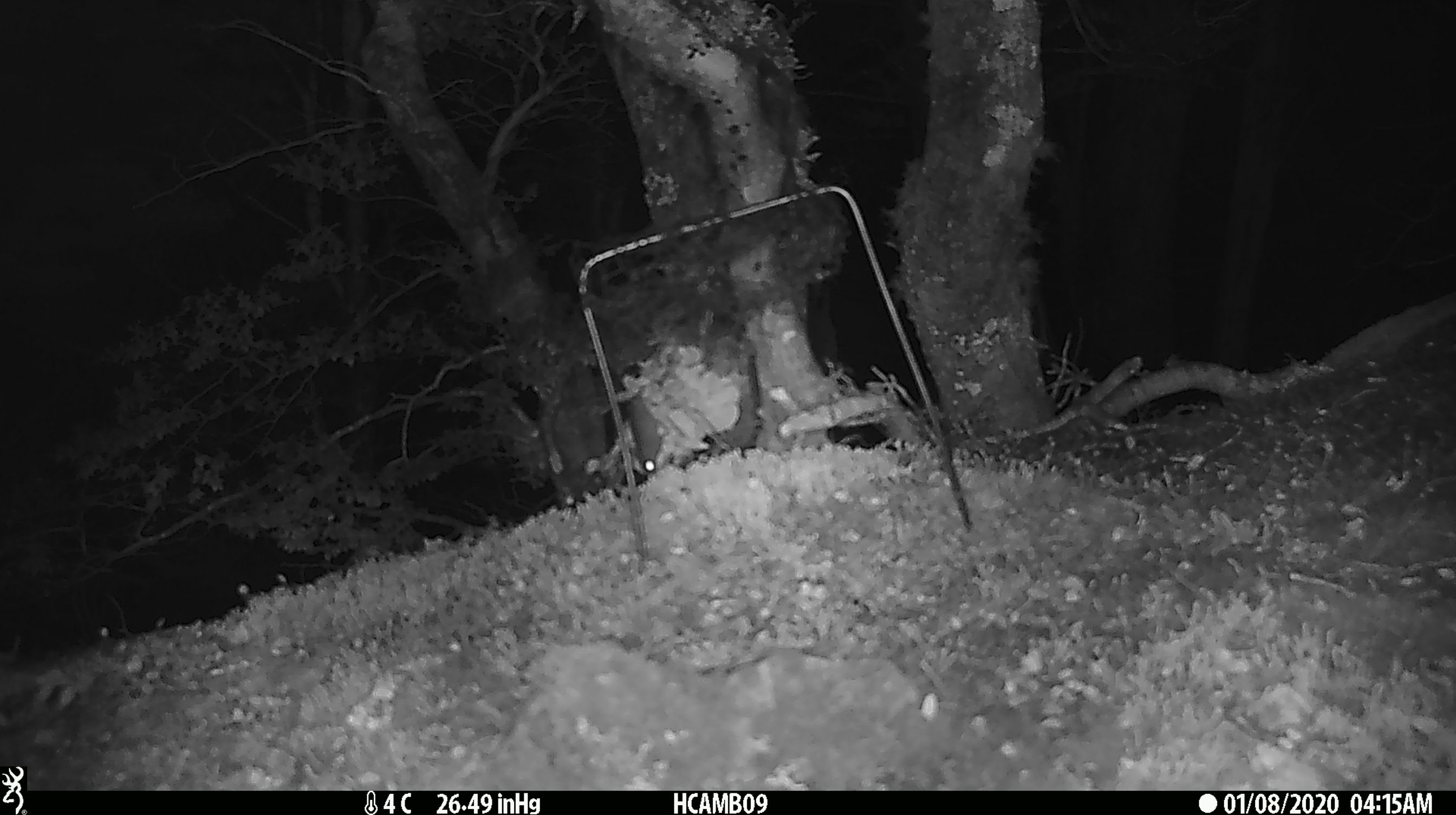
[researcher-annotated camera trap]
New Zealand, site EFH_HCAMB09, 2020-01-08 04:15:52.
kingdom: Animalia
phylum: Chordata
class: Mammalia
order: Rodentia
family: Muridae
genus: Mus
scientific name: Mus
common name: mouse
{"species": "mouse (Mus)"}